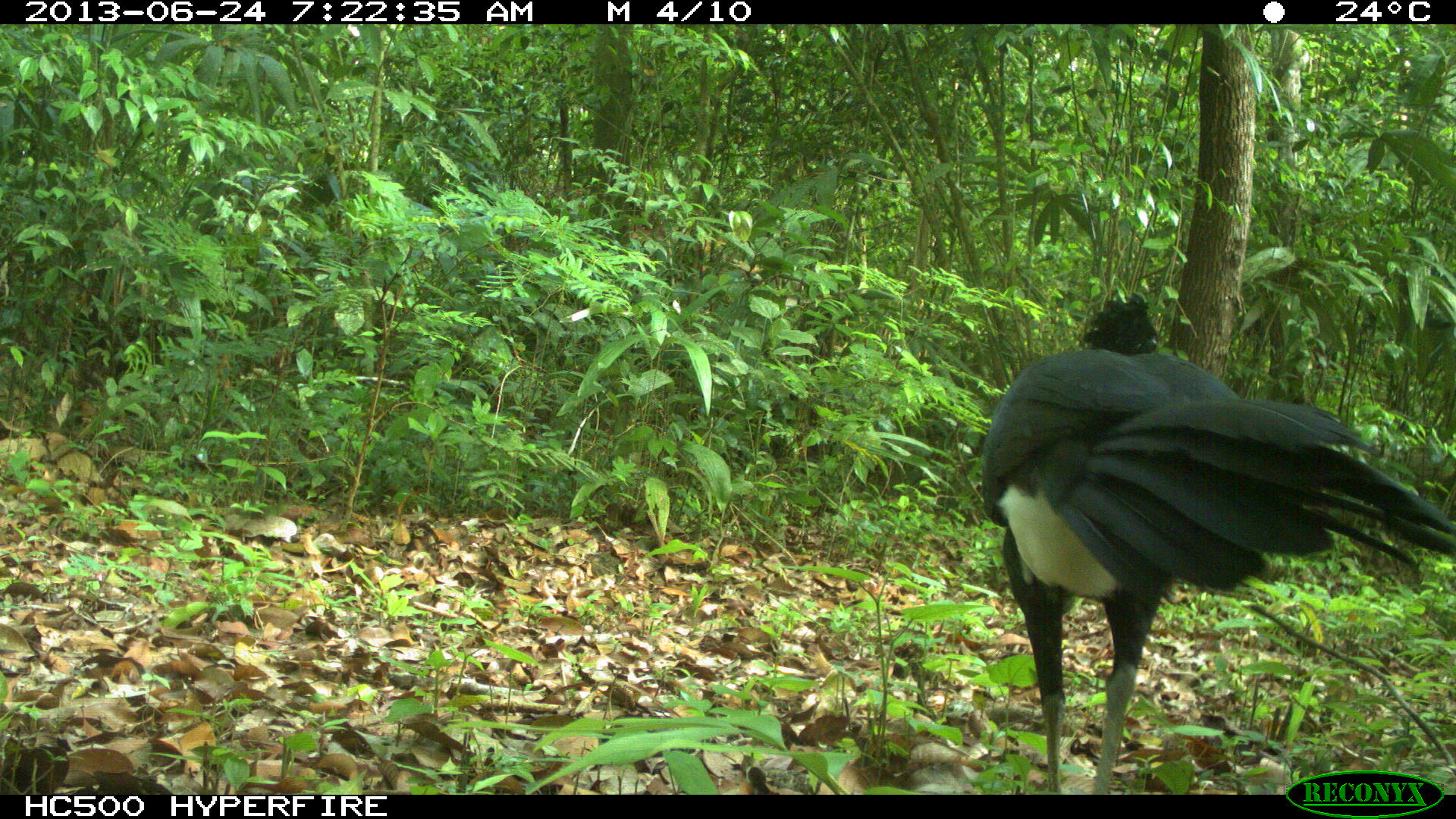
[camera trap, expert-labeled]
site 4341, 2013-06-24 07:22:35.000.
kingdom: Animalia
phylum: Chordata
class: Aves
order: Galliformes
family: Cracidae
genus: Crax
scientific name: Crax rubra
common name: great curassow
Crax rubra (great curassow), count 1, sex male.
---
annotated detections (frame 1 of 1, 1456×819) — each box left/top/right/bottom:
crax rubra: 976/290/1456/794